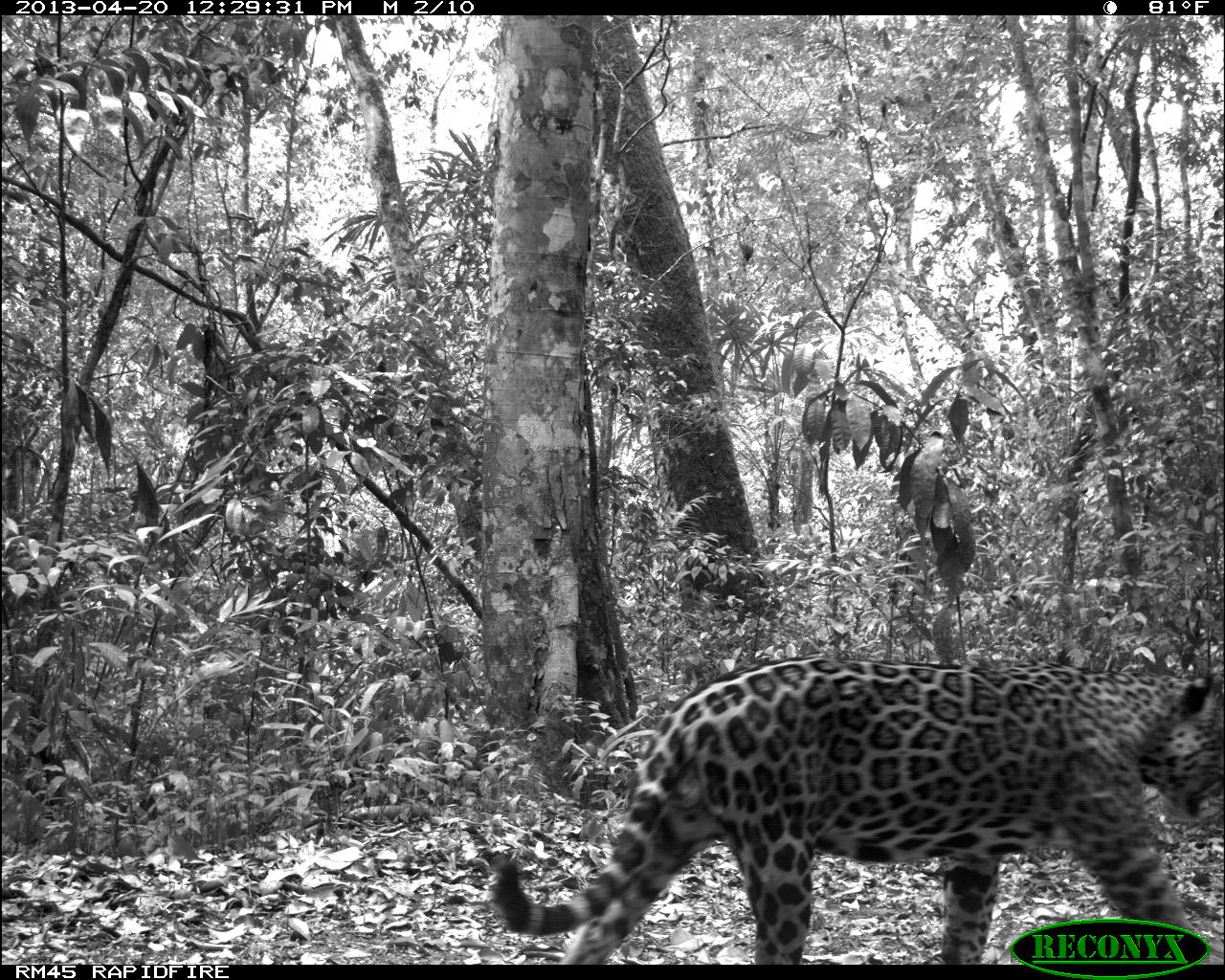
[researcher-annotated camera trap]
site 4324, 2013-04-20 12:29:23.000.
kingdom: Animalia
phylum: Chordata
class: Mammalia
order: Carnivora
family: Felidae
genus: Panthera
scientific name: Panthera onca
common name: jaguar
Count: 1.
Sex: male.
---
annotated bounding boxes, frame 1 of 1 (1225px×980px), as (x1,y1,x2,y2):
panthera onca: (490,654,1225,965)